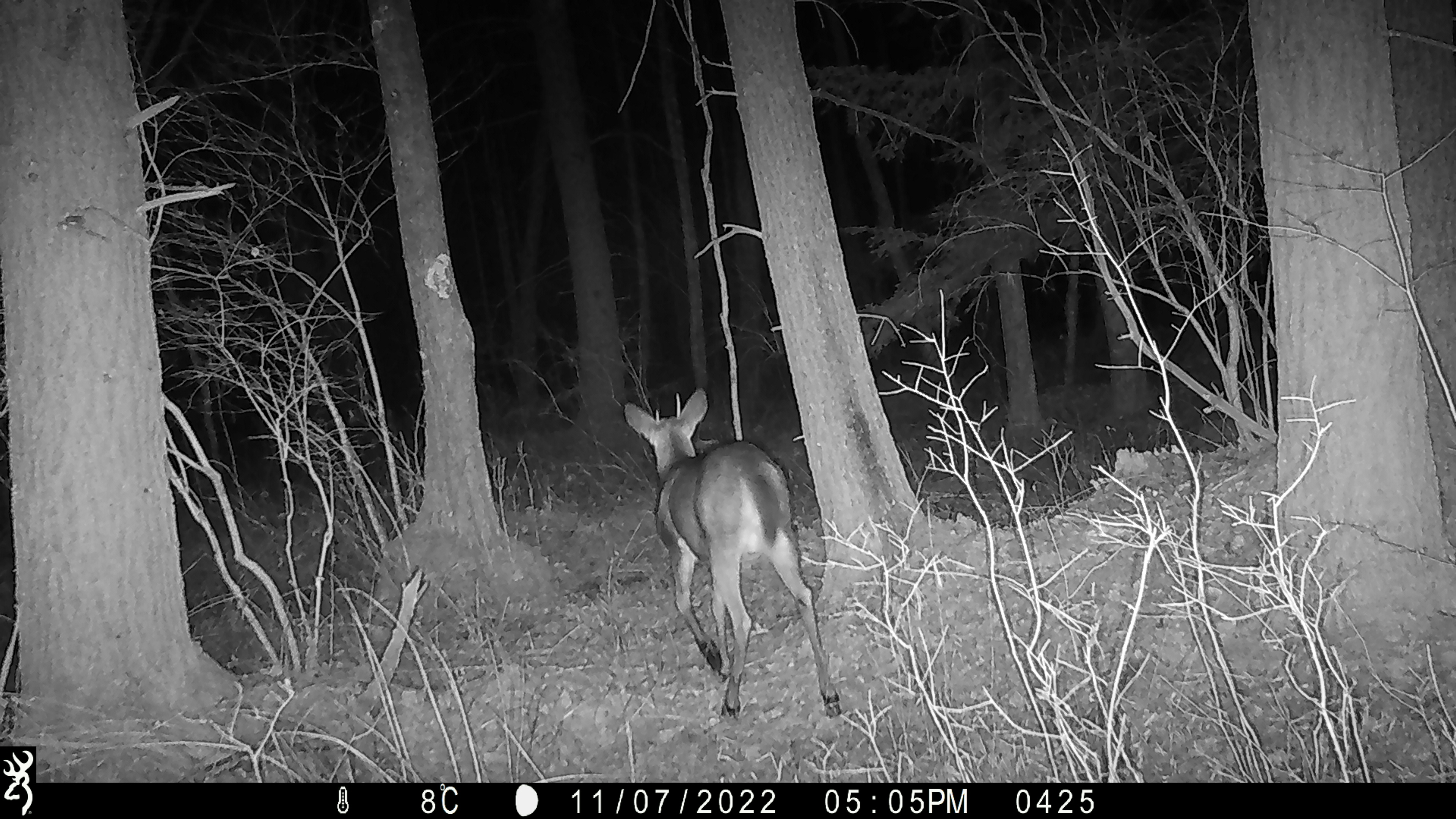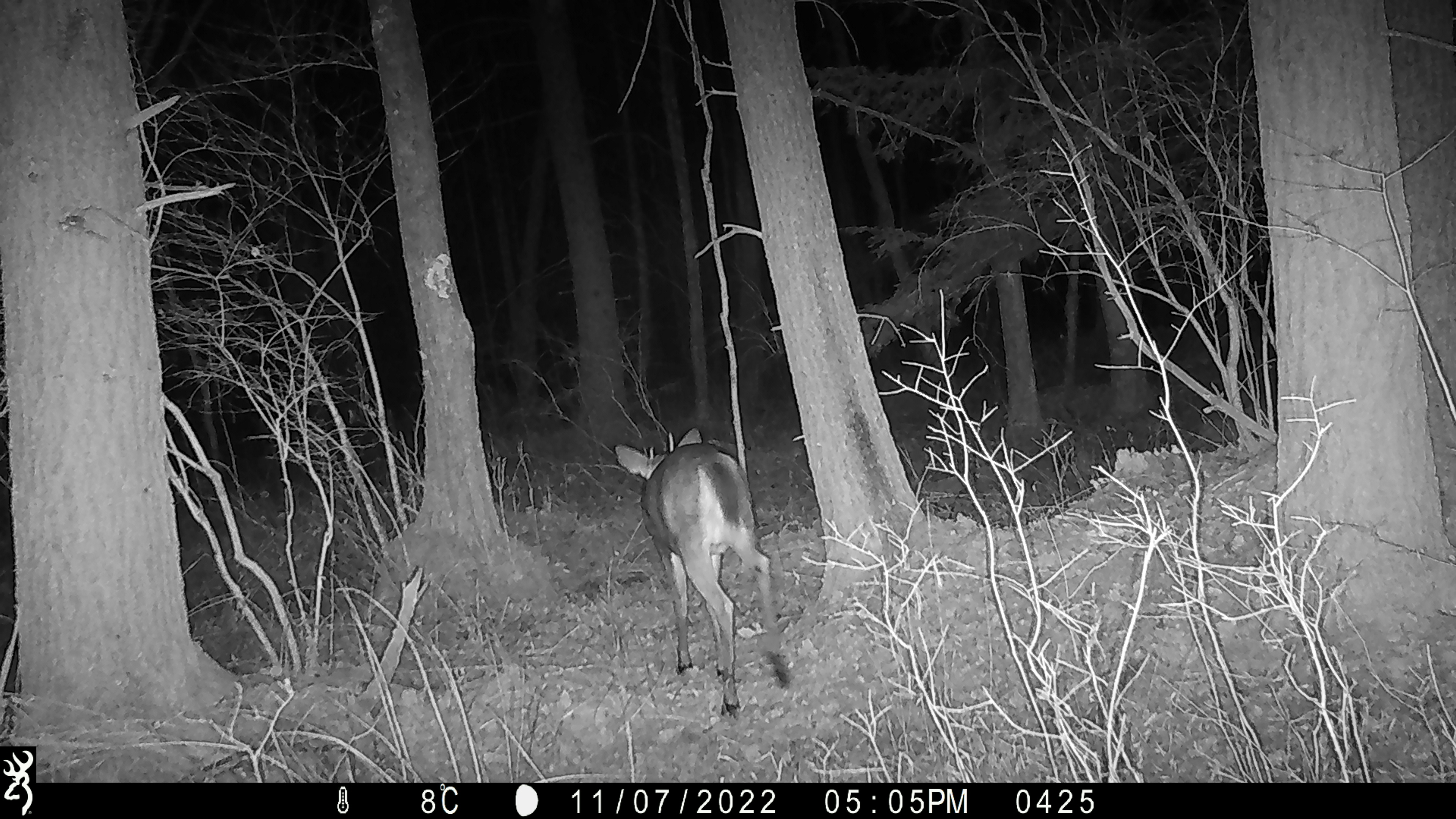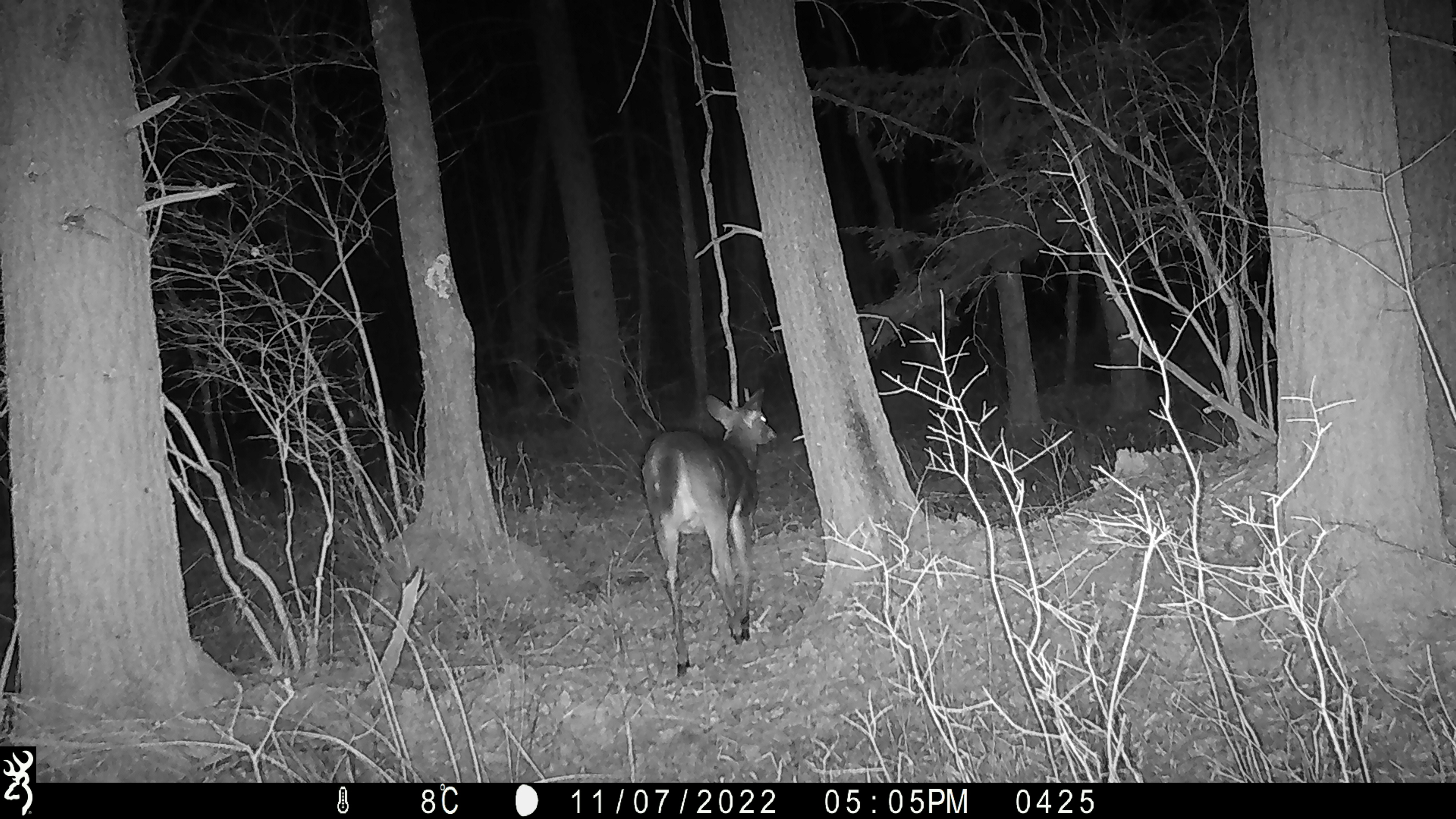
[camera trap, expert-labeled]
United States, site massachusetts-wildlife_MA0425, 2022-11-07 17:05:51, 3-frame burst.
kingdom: Animalia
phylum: Chordata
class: Mammalia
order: Artiodactyla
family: Cervidae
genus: Odocoileus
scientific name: Odocoileus virginianus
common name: white-tailed deer